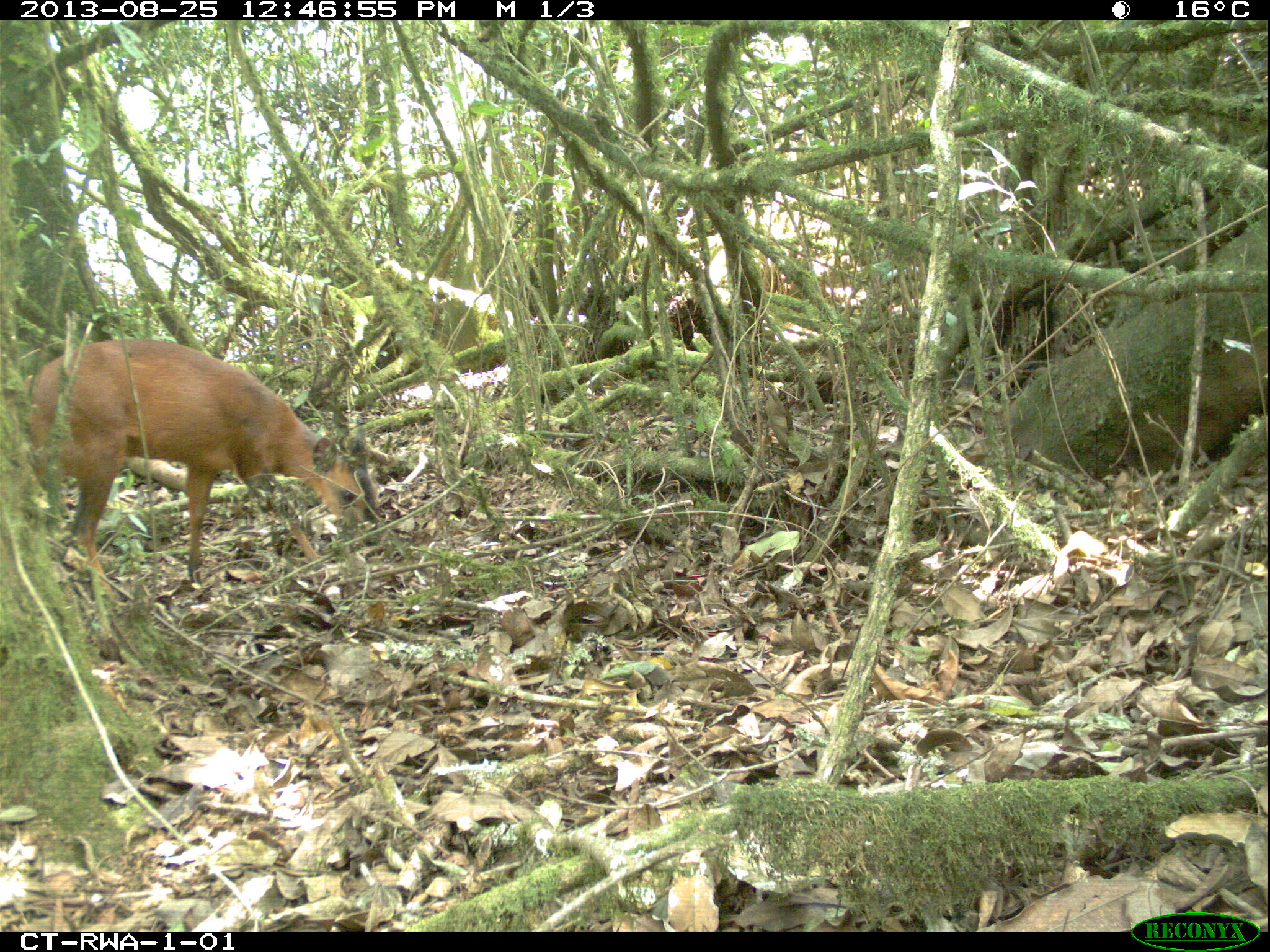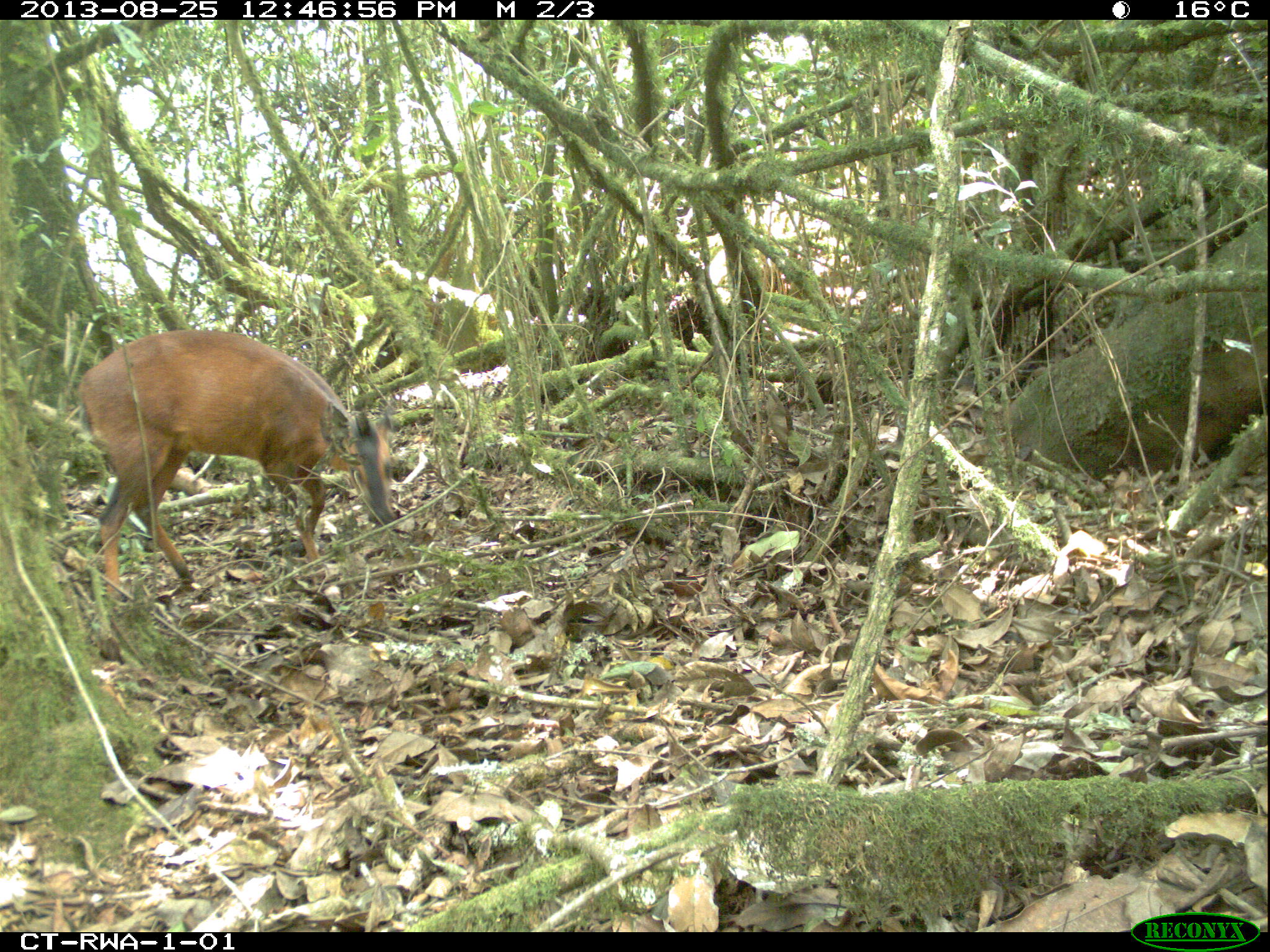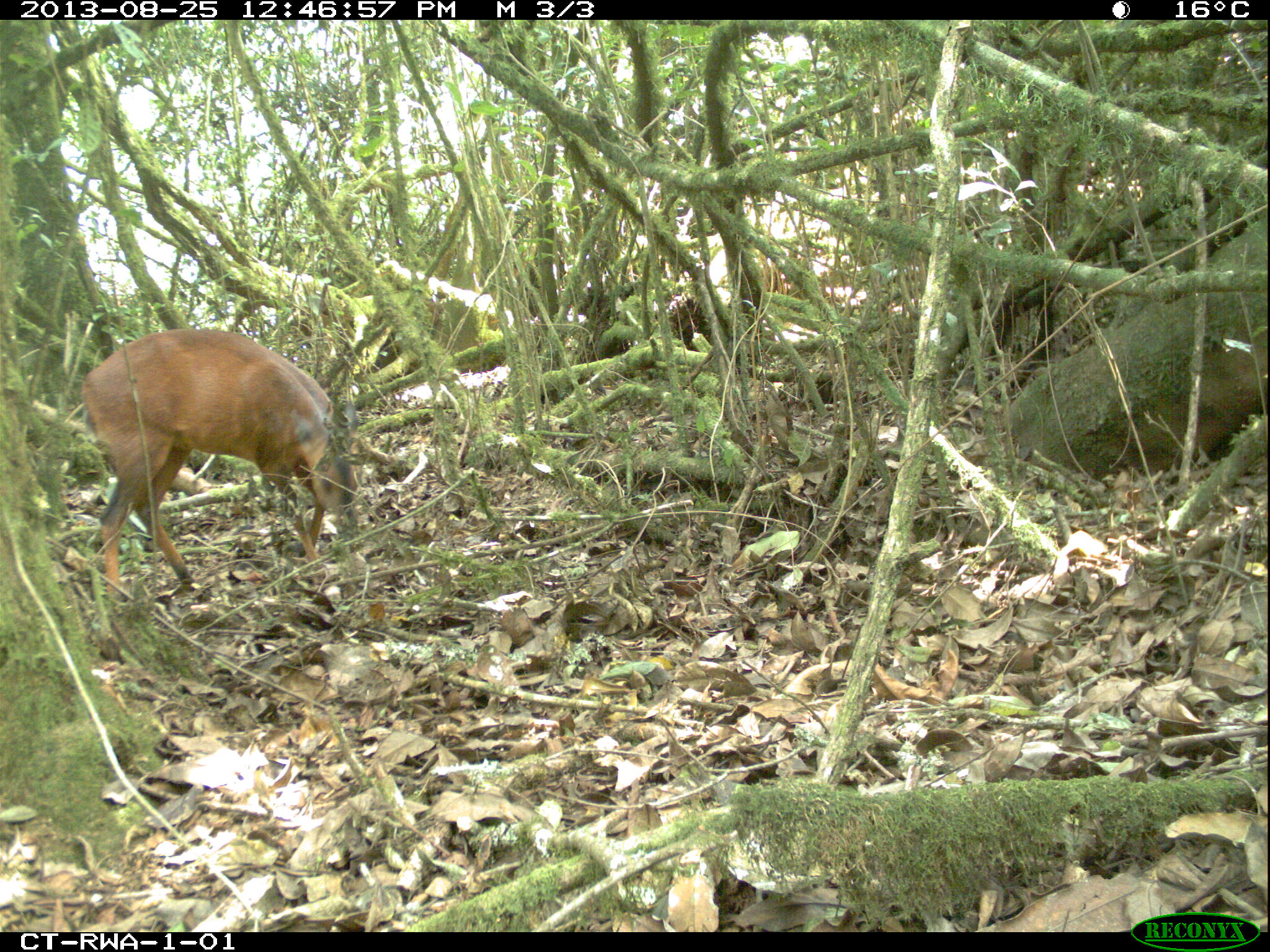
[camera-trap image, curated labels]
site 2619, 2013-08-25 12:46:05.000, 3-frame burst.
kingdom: Animalia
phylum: Chordata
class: Mammalia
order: Artiodactyla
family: Bovidae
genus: Cephalophus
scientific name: Cephalophus nigrifrons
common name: black-fronted duiker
Cephalophus nigrifrons (black-fronted duiker), count 1.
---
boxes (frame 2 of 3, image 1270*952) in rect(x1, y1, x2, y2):
cephalophus nigrifrons: rect(75, 328, 399, 601)